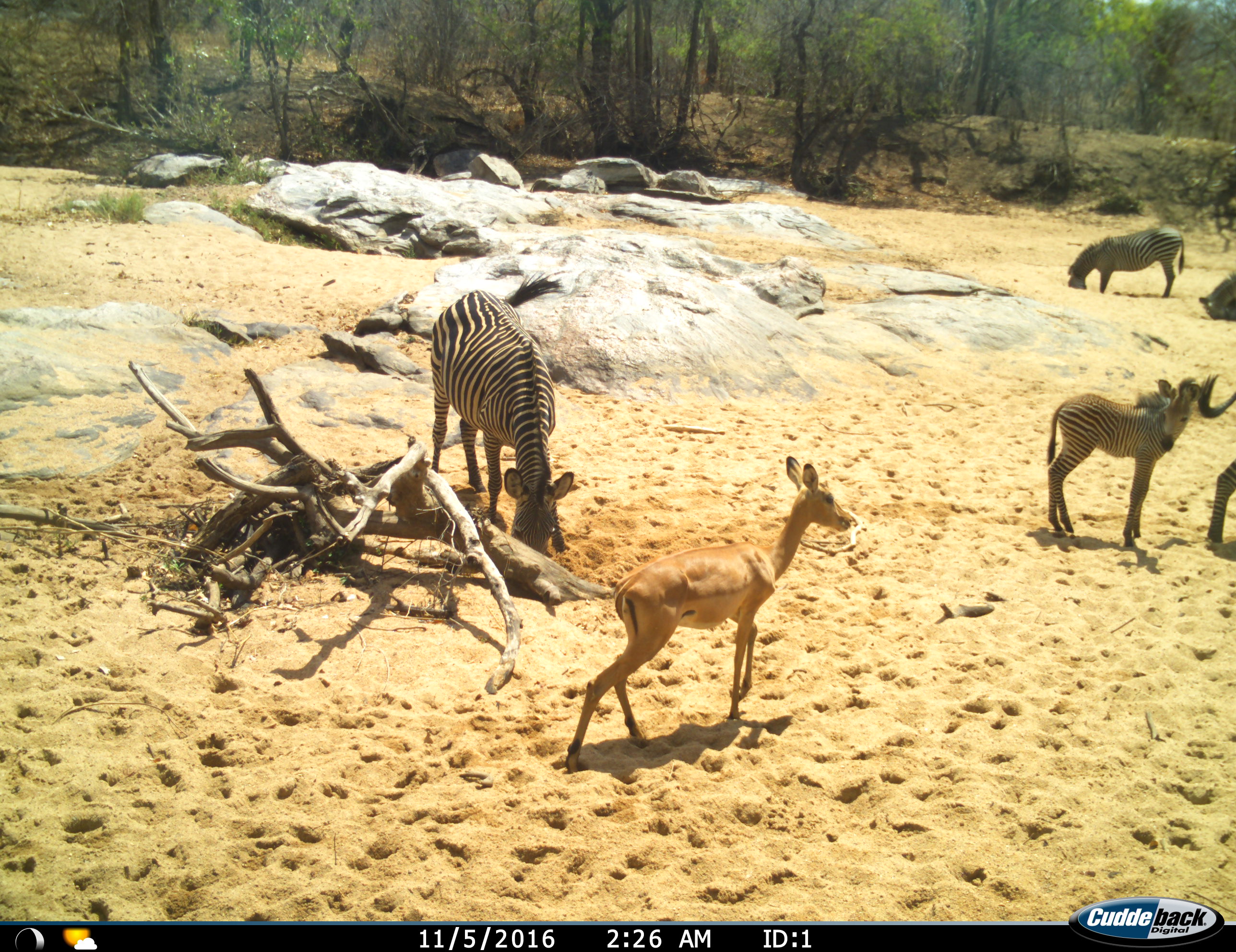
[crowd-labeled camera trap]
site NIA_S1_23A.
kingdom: Animalia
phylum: Chordata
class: Mammalia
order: Artiodactyla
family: Bovidae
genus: Aepyceros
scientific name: Aepyceros melampus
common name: impala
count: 1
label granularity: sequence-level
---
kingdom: Animalia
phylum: Chordata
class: Mammalia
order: Perissodactyla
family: Equidae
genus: Equus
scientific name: Equus quagga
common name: plains zebra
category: zebraplains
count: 4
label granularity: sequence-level